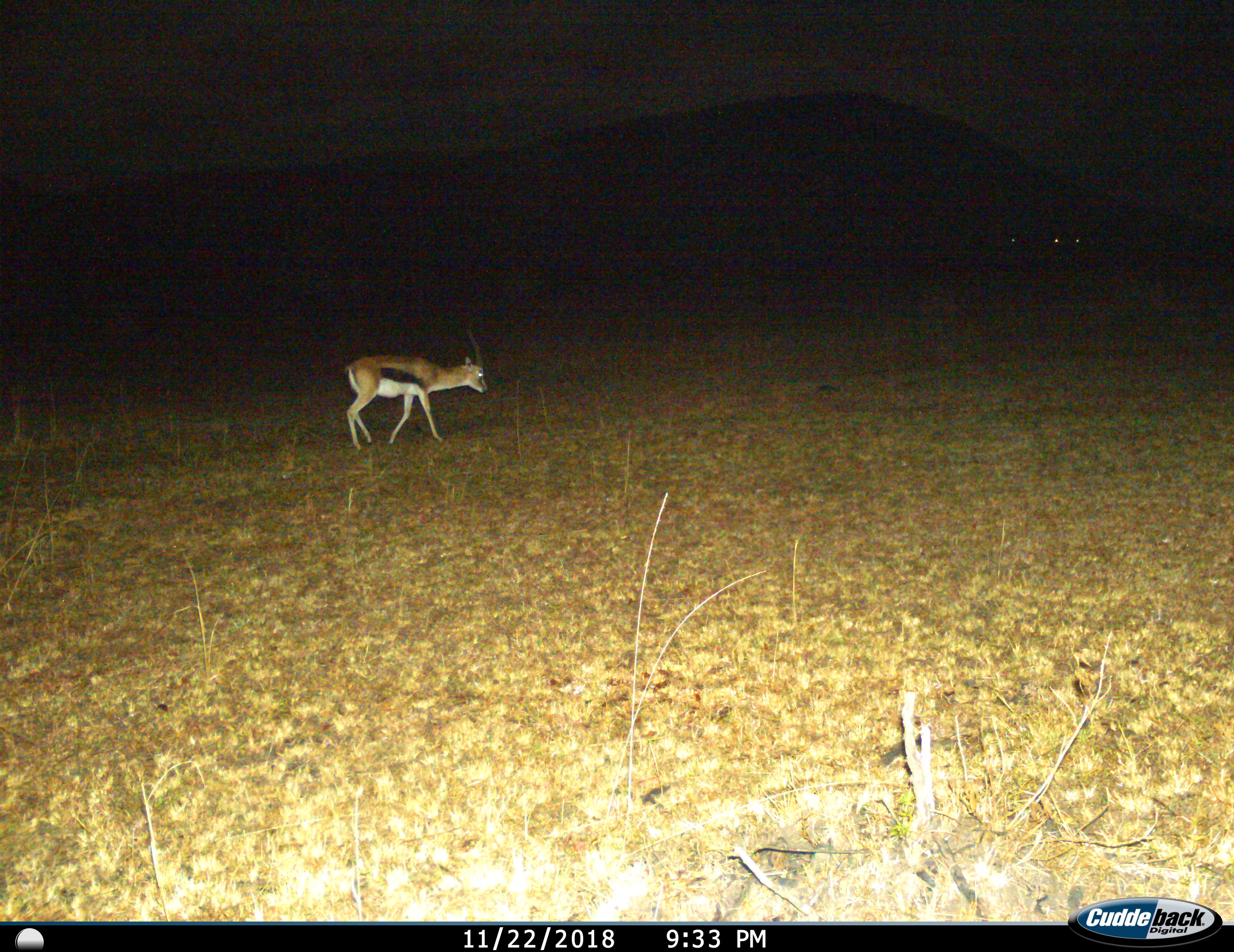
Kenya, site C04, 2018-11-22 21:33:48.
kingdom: Animalia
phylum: Chordata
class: Mammalia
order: Artiodactyla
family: Bovidae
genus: Eudorcas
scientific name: Eudorcas thomsonii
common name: thomson's gazelle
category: gazellethomsons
Gazellethomsons (thomson's gazelle) (Eudorcas thomsonii), count 1. Behavior (volunteer vote fractions): standing 22%, resting 0%, moving 67%, interacting 0%. Young present (vote fraction): 0%. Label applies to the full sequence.